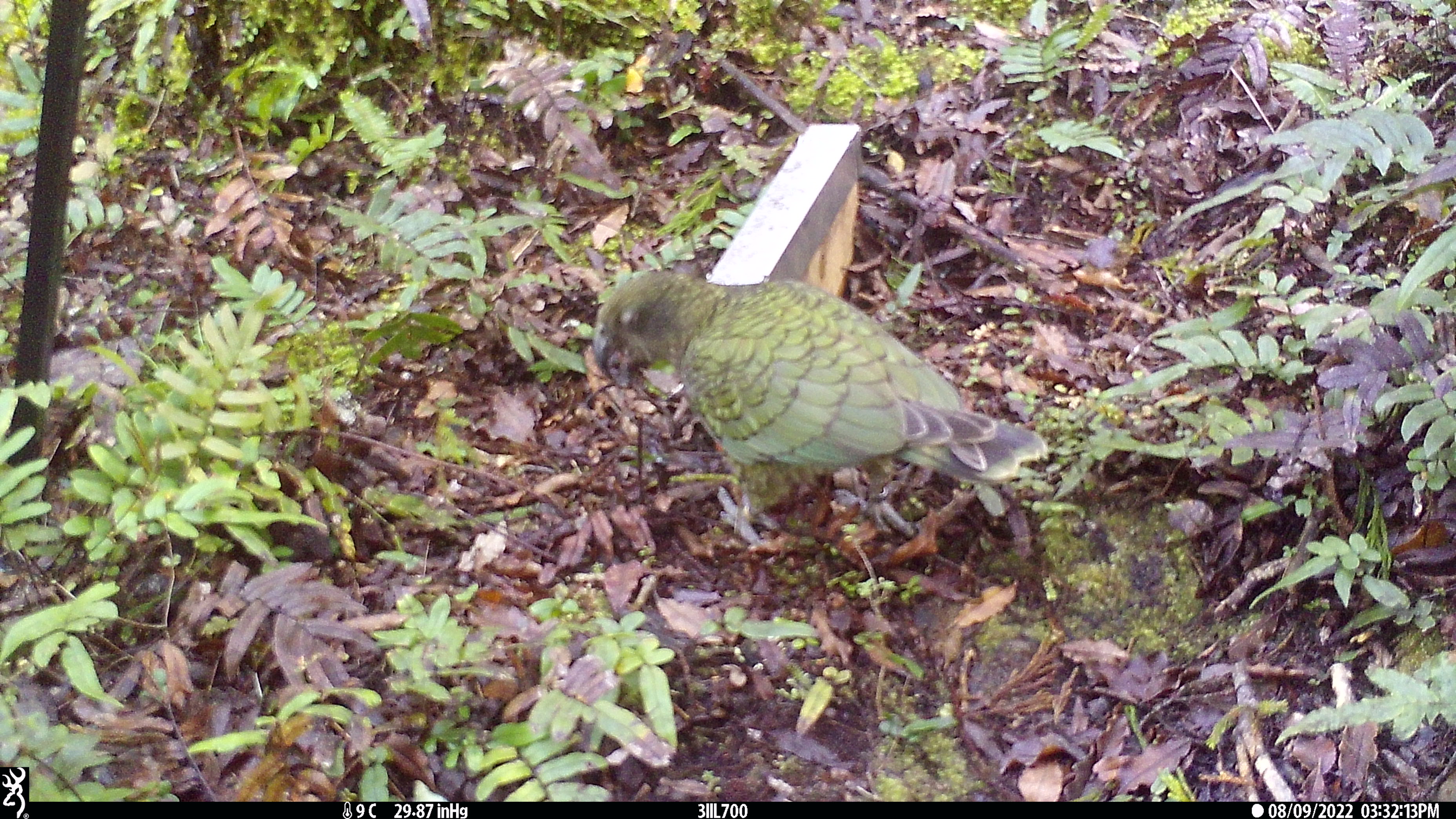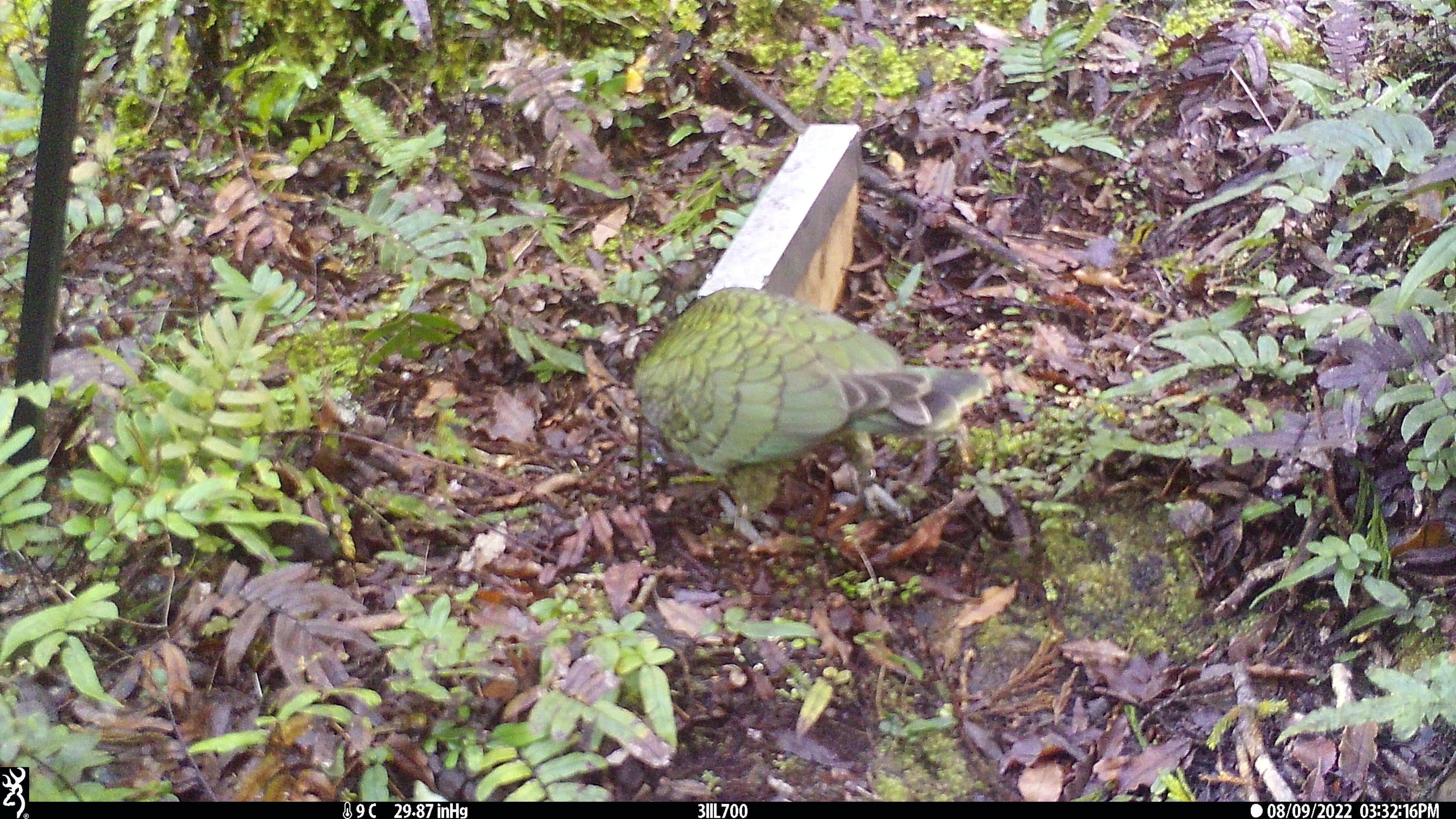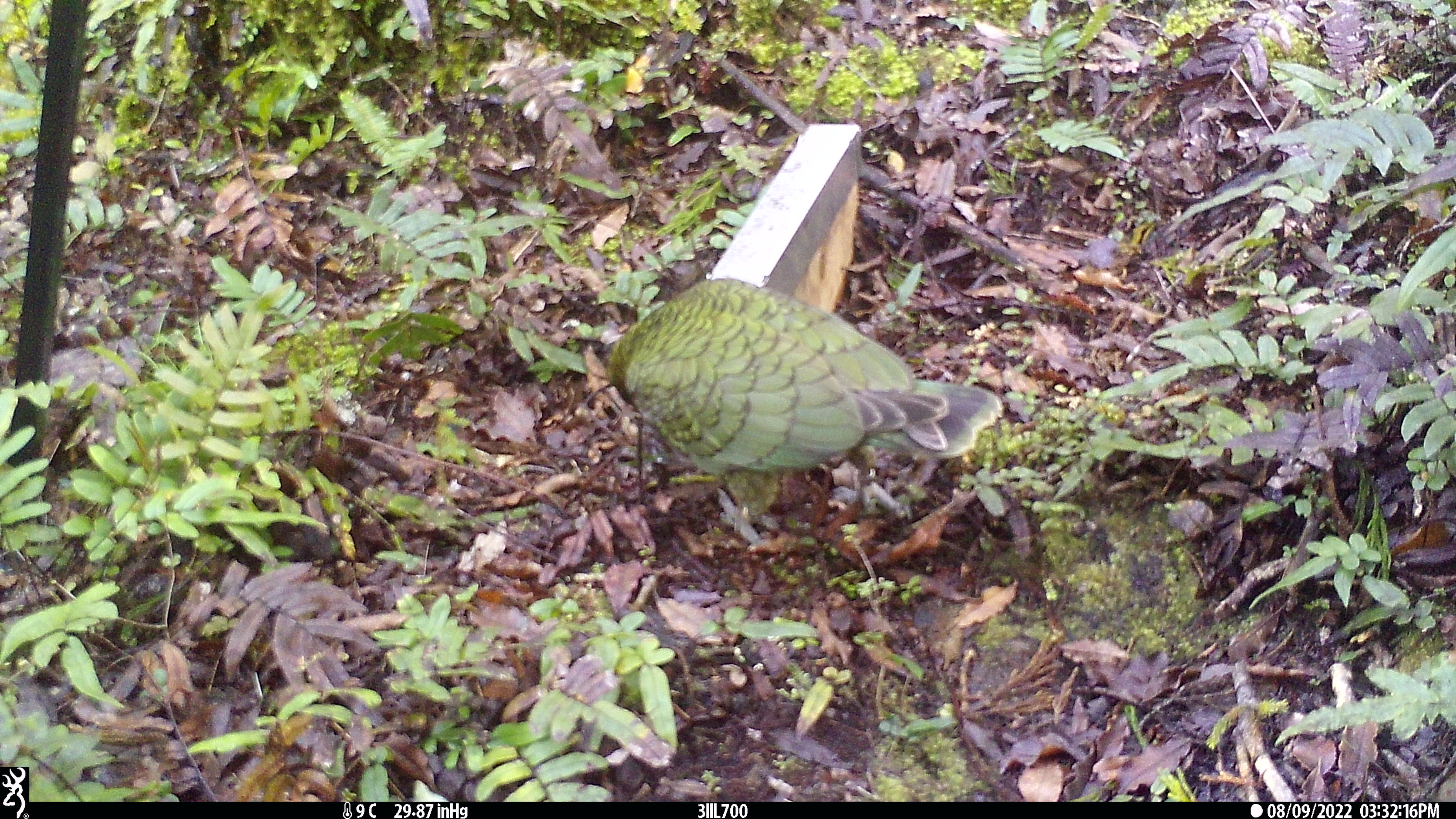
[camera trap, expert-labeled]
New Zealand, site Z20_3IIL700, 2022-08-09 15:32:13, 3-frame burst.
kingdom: Animalia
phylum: Chordata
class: Aves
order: Psittaciformes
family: Strigopidae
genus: Nestor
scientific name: Nestor notabilis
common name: kea